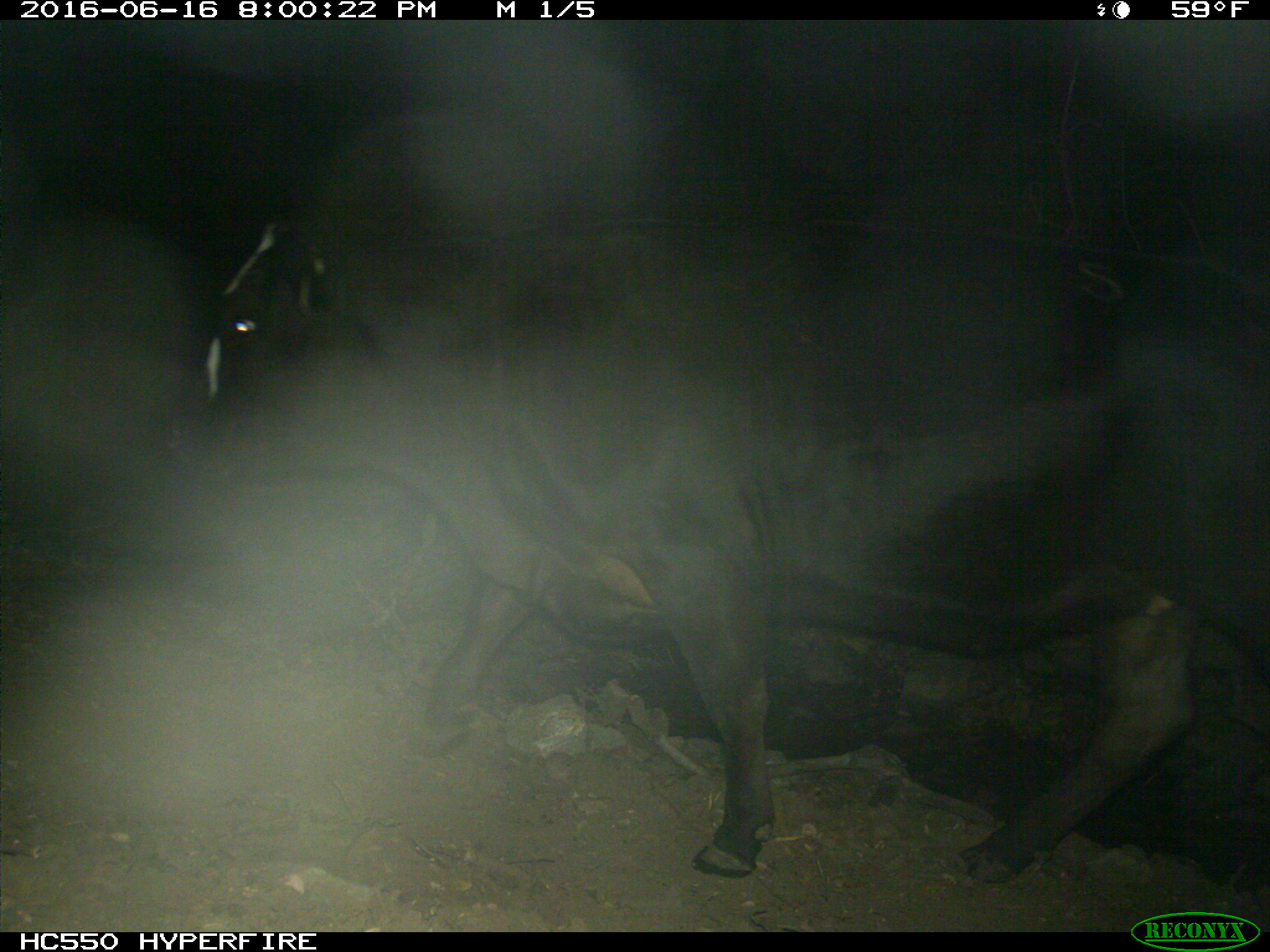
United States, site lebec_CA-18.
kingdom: Animalia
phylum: Chordata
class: Mammalia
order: Artiodactyla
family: Bovidae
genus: Bos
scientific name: Bos taurus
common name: domestic cow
Bos taurus (domestic cow).